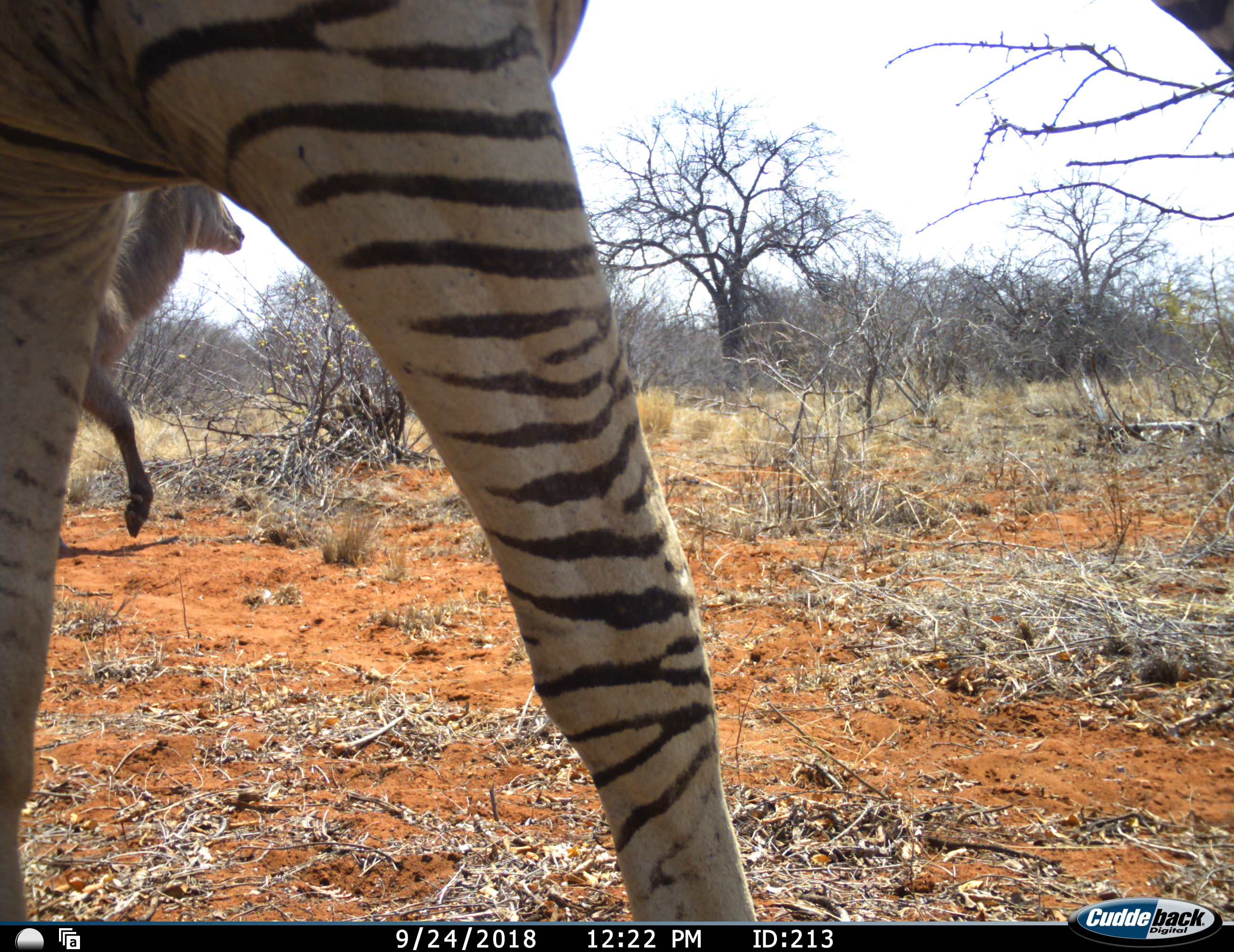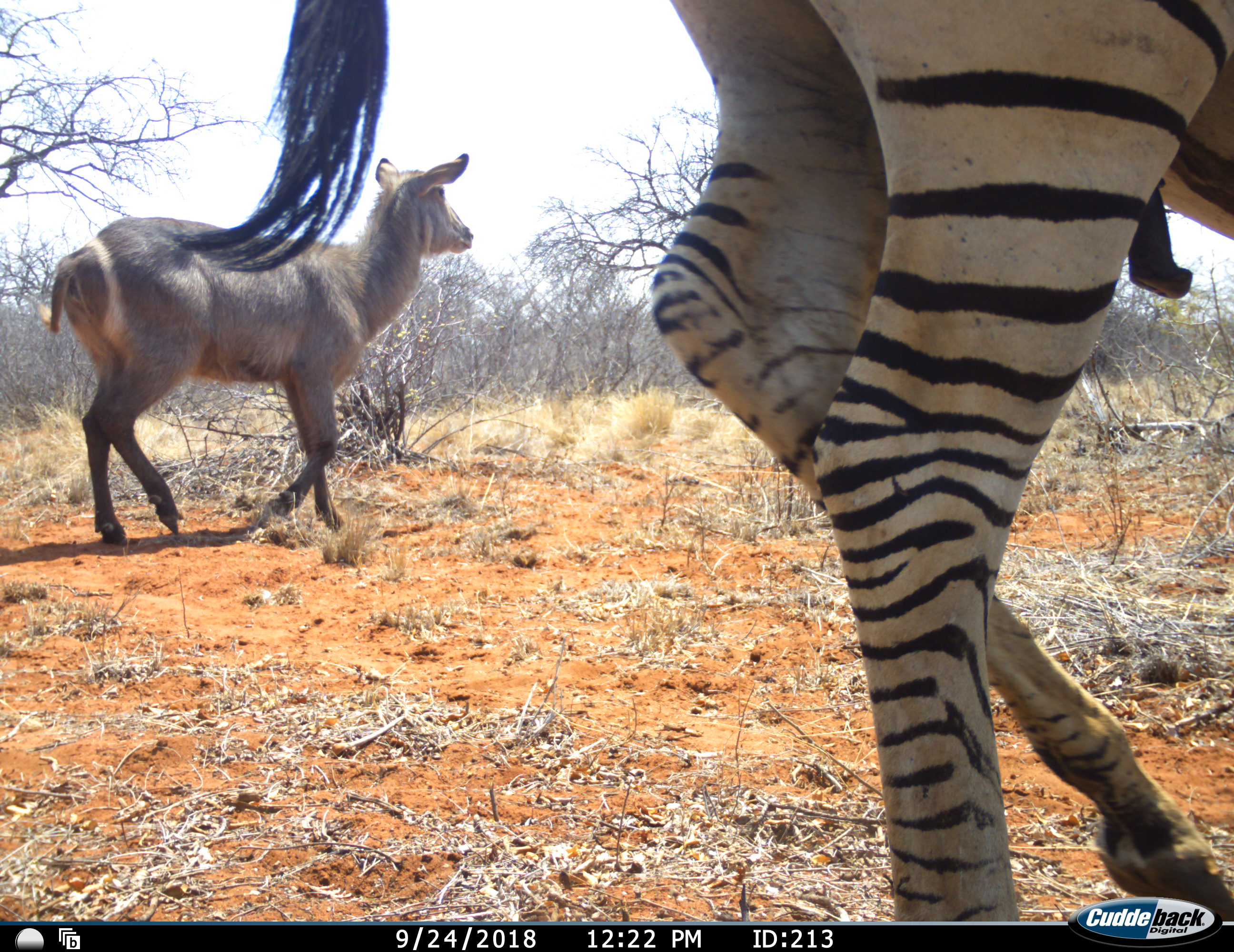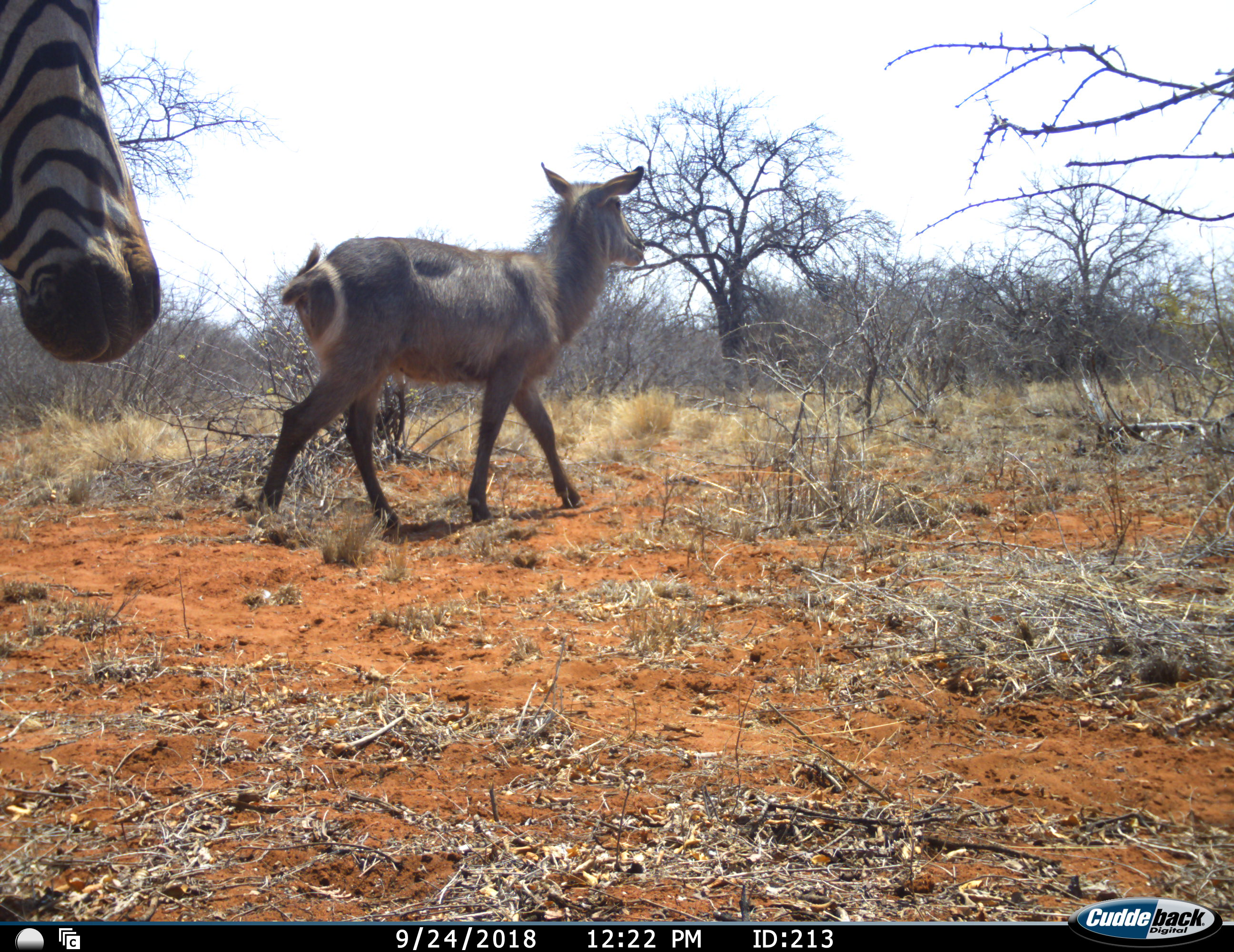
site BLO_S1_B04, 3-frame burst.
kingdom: Animalia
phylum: Chordata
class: Mammalia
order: Artiodactyla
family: Bovidae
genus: Kobus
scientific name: Kobus ellipsiprymnus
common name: waterbuck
Waterbuck (Kobus ellipsiprymnus), count 1. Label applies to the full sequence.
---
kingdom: Animalia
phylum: Chordata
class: Mammalia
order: Perissodactyla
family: Equidae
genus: Equus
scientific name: Equus quagga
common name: plains zebra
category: zebraplains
Zebraplains (plains zebra) (Equus quagga), count 2. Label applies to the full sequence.